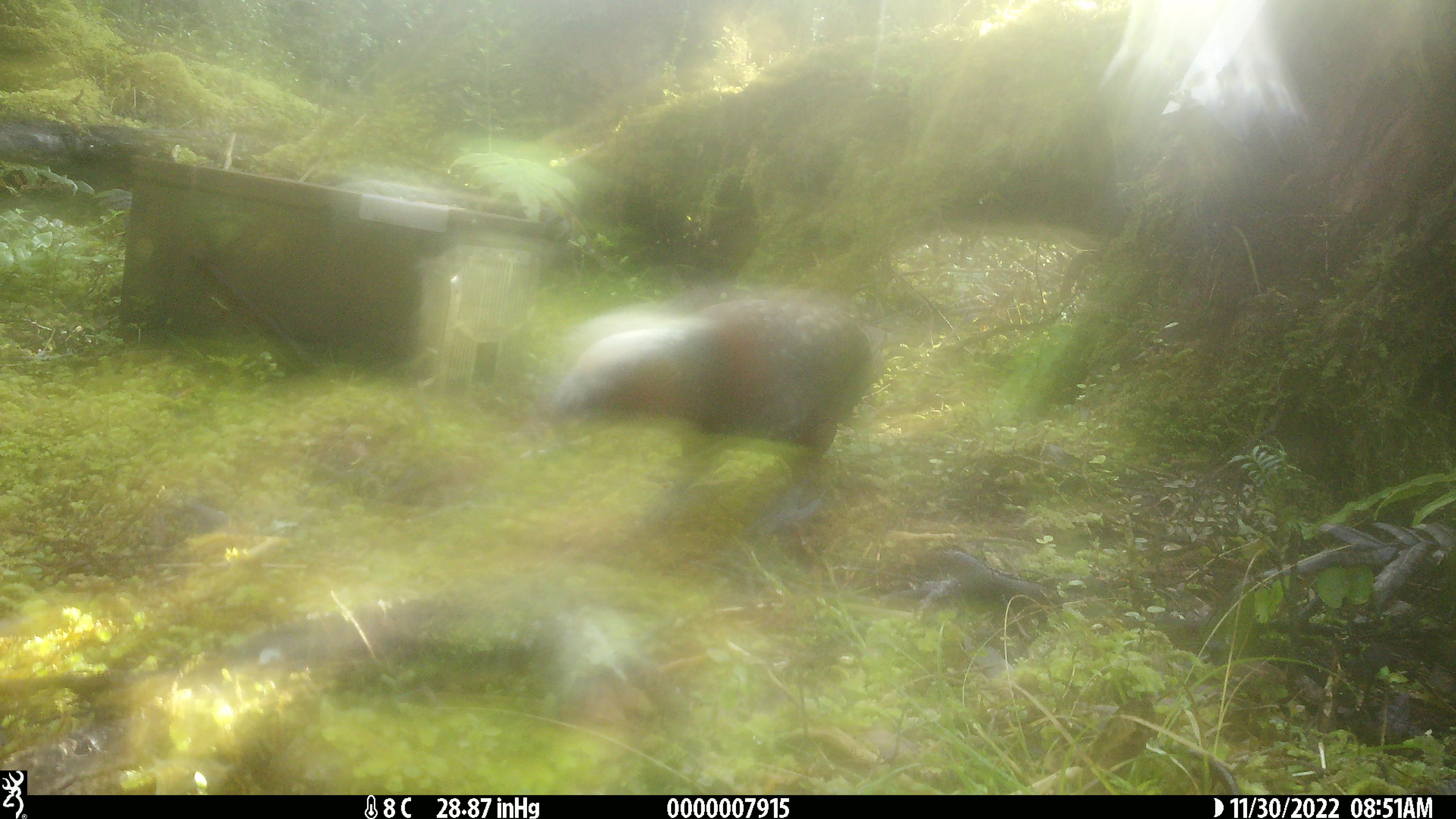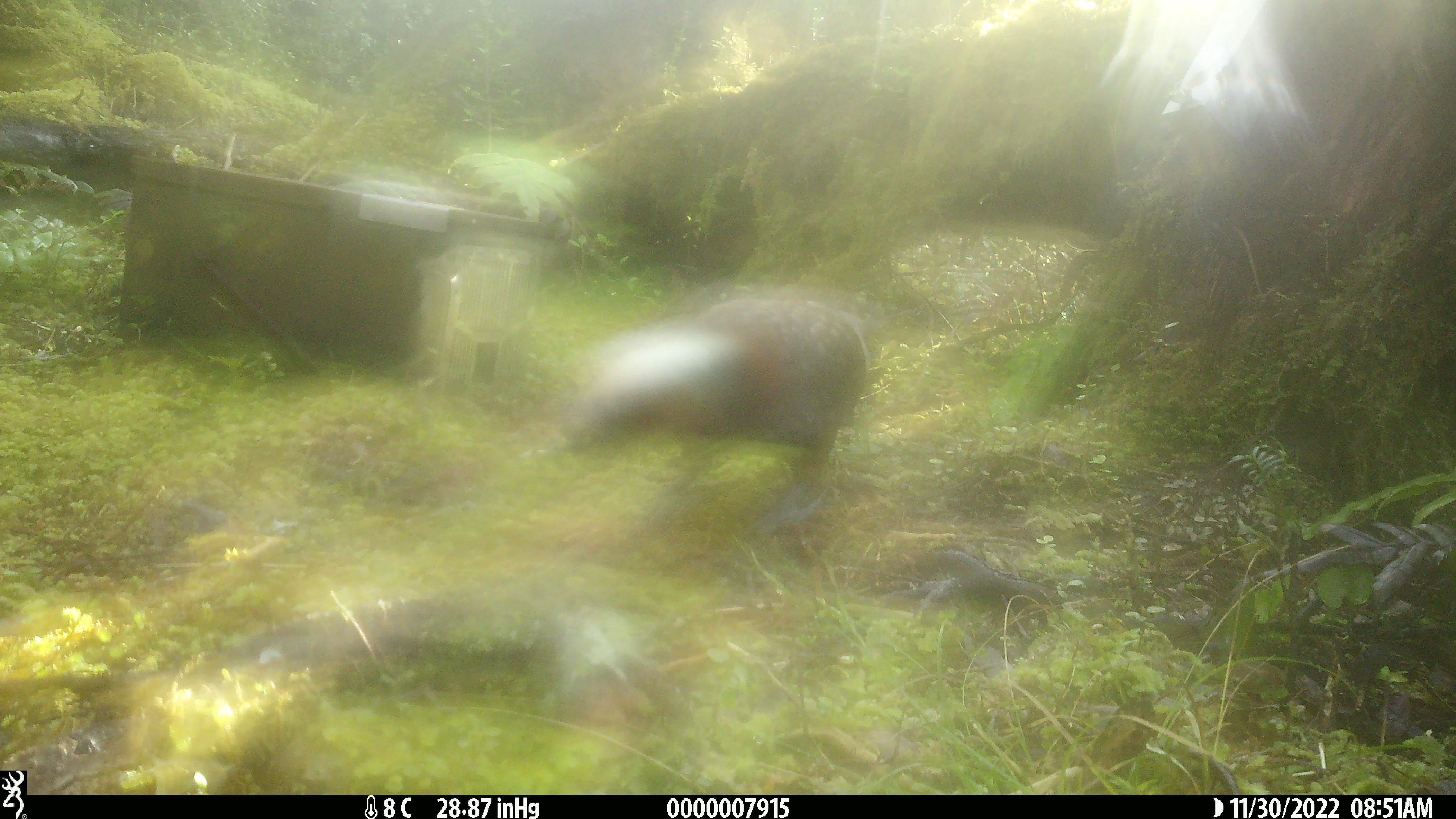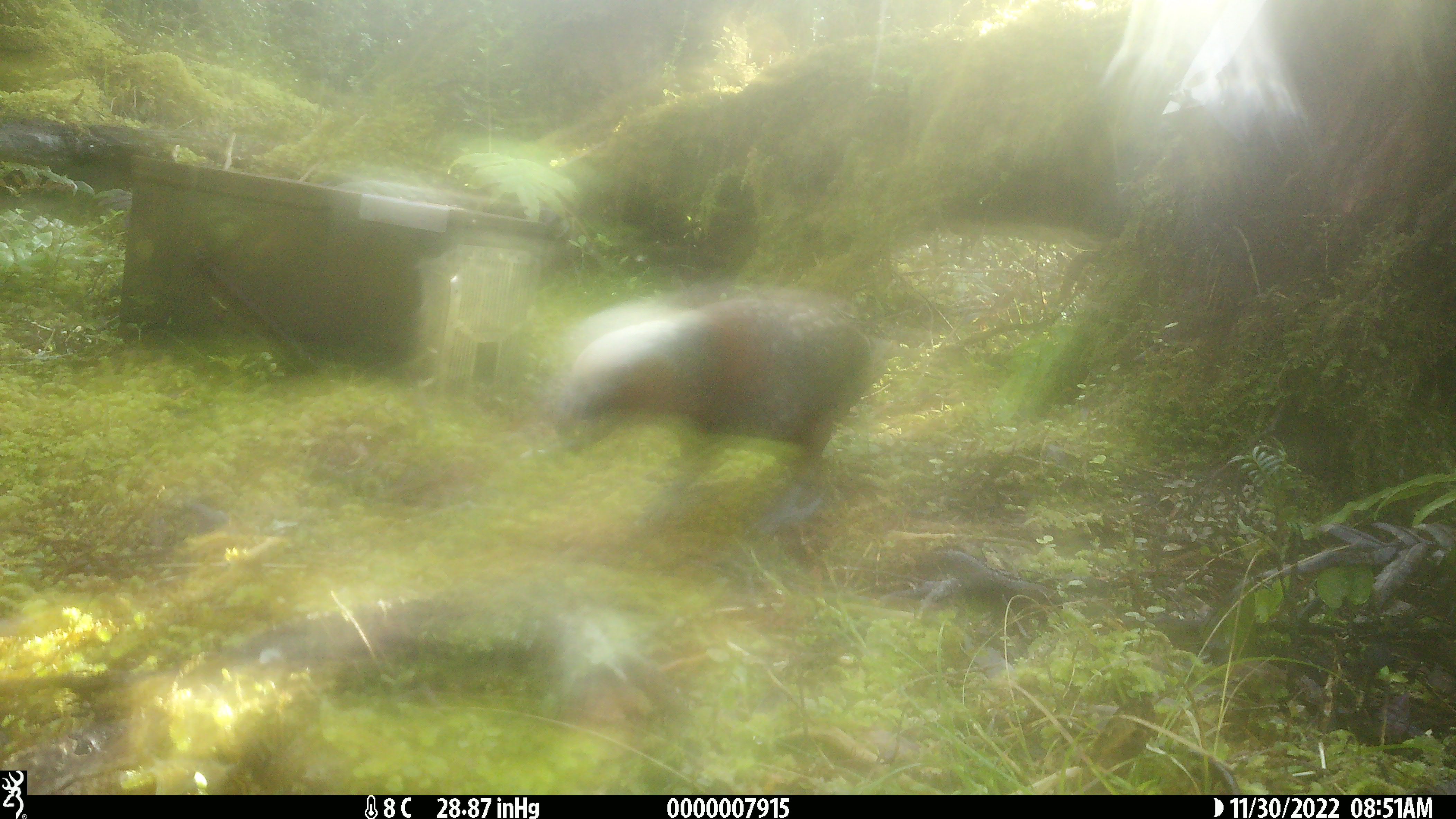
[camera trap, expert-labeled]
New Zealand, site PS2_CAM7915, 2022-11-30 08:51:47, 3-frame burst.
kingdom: Animalia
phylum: Chordata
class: Aves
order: Psittaciformes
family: Strigopidae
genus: Nestor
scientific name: Nestor meridionalis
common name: kaka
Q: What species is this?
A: Kaka (Nestor meridionalis).